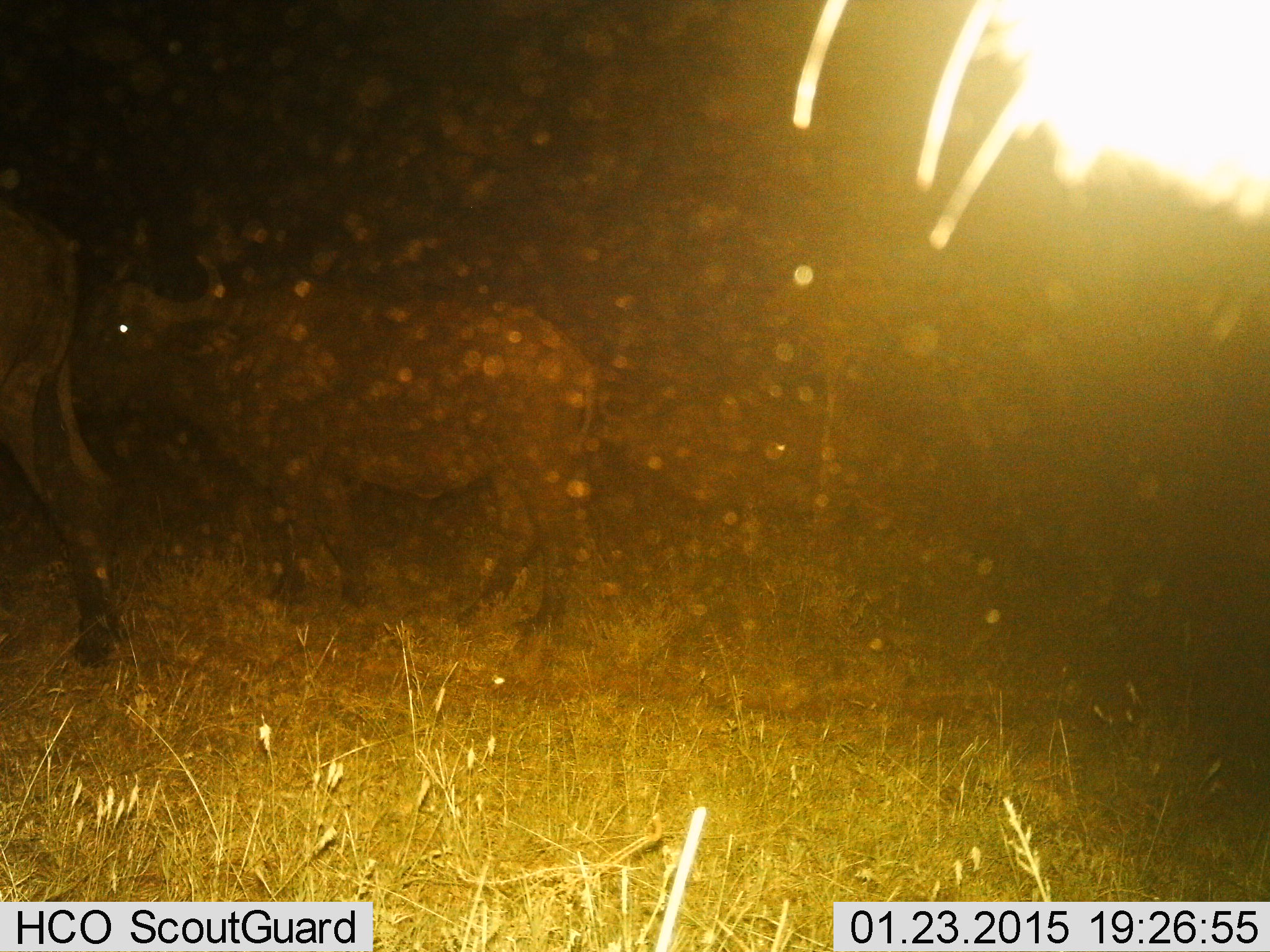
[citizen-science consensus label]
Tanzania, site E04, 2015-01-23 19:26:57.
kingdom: Animalia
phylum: Chordata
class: Mammalia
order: Artiodactyla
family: Bovidae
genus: Syncerus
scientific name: Syncerus caffer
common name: cape buffalo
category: buffalo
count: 2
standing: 40%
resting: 0%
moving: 80%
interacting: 0%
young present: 10%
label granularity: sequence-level